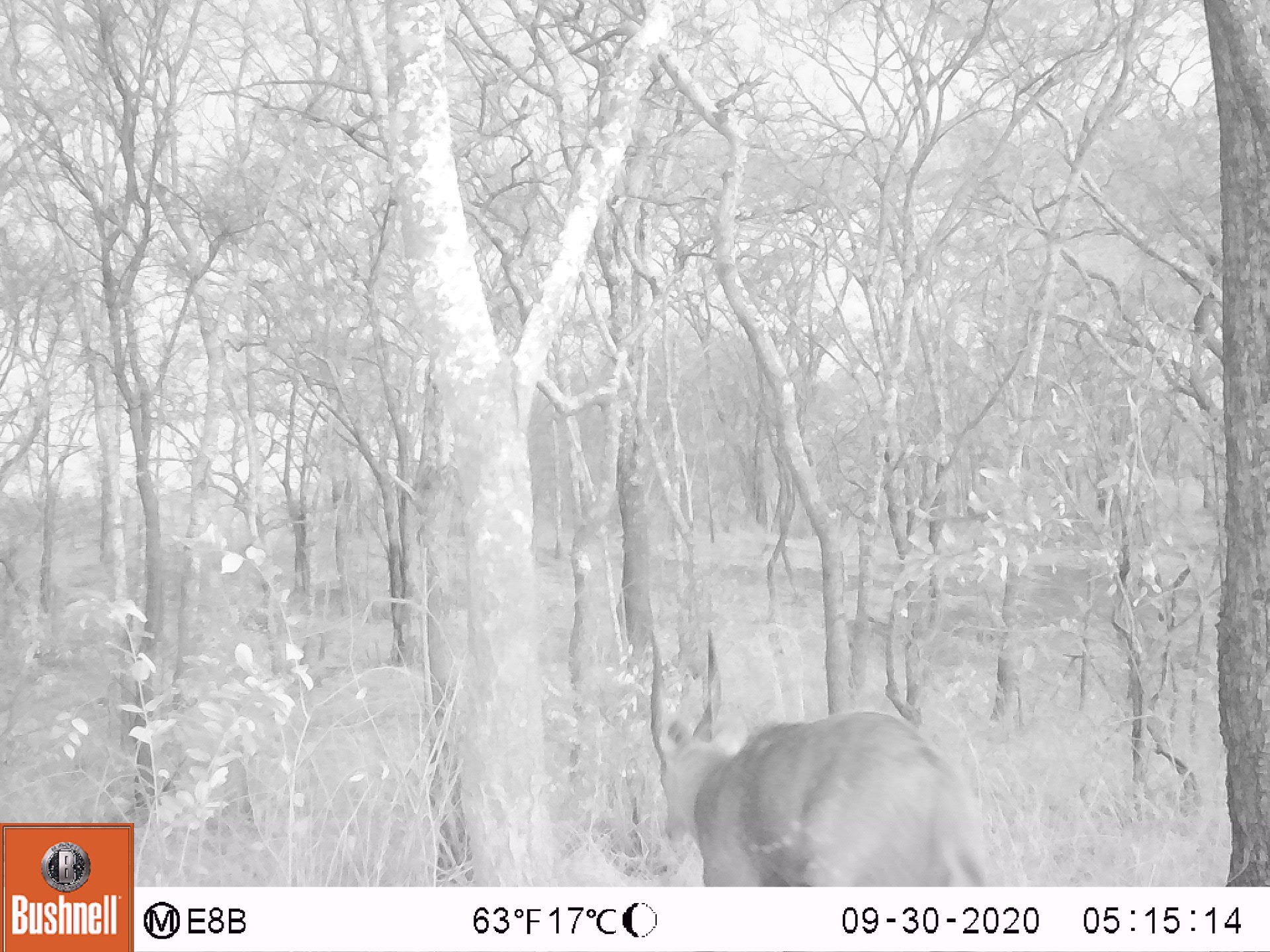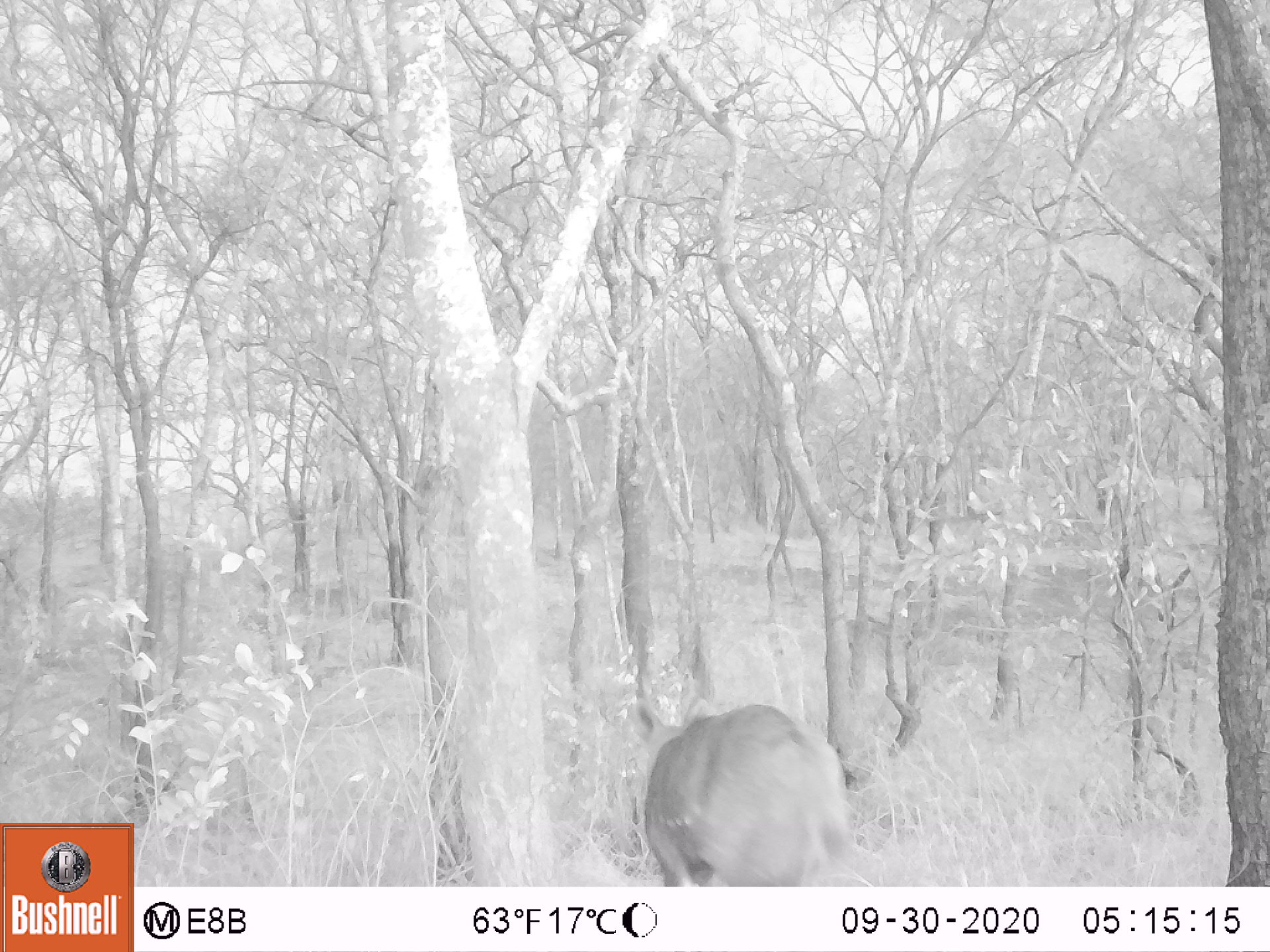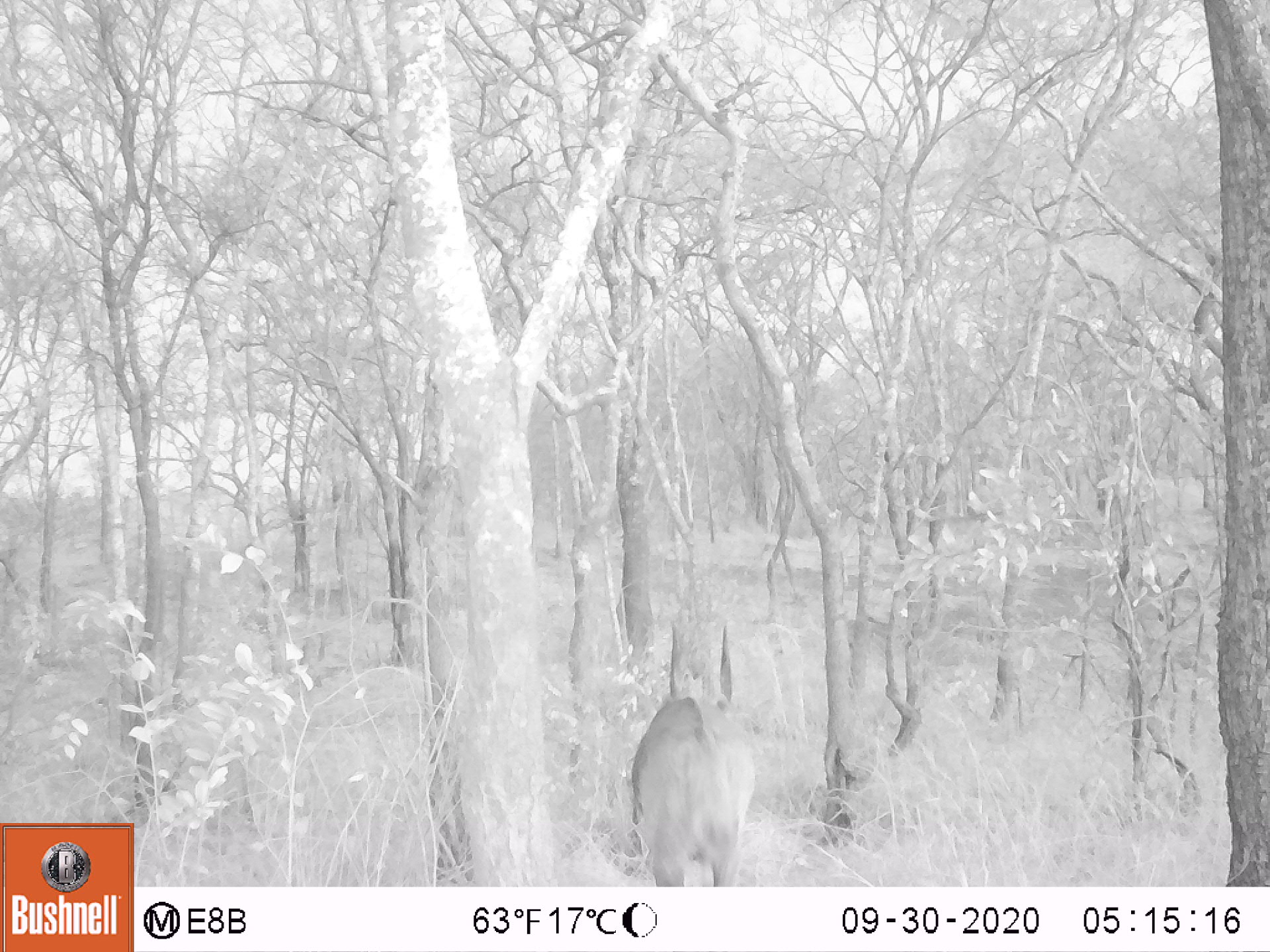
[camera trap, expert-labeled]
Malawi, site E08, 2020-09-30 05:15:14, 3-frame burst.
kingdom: Animalia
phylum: Chordata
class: Mammalia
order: Artiodactyla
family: Bovidae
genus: Tragelaphus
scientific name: Tragelaphus sylvaticus sylvaticus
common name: cape bushbuck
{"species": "cape bushbuck (Tragelaphus sylvaticus sylvaticus)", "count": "1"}